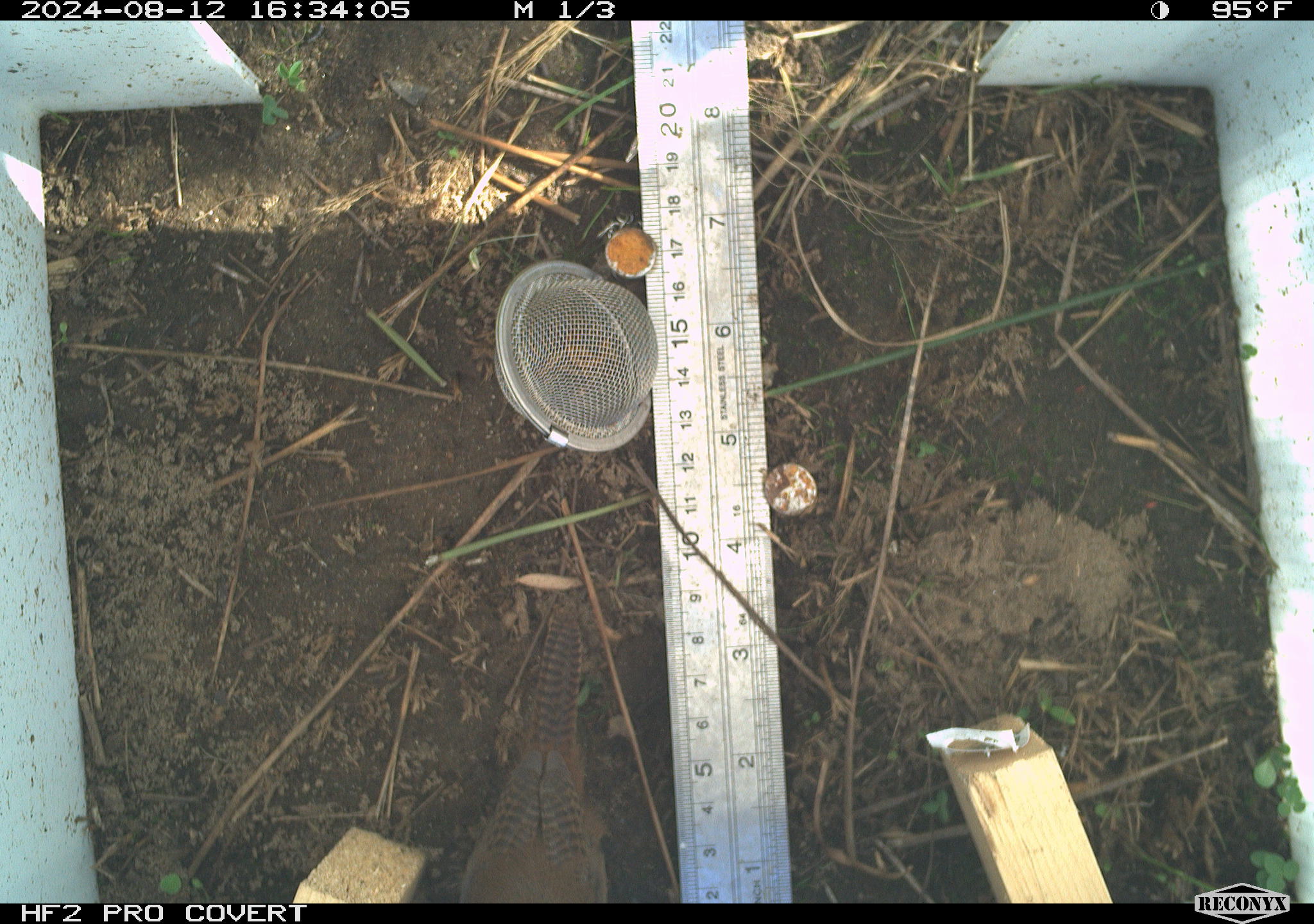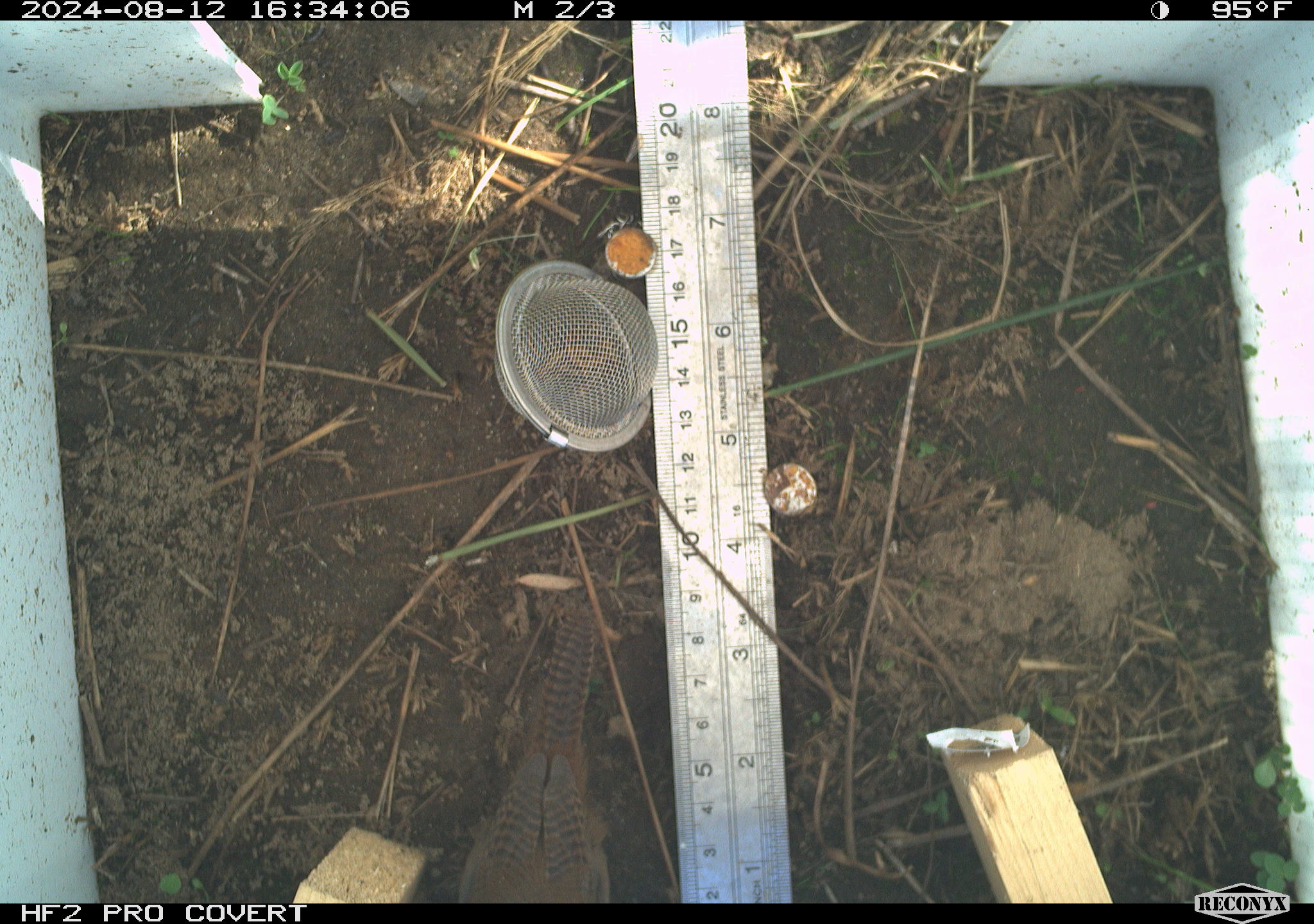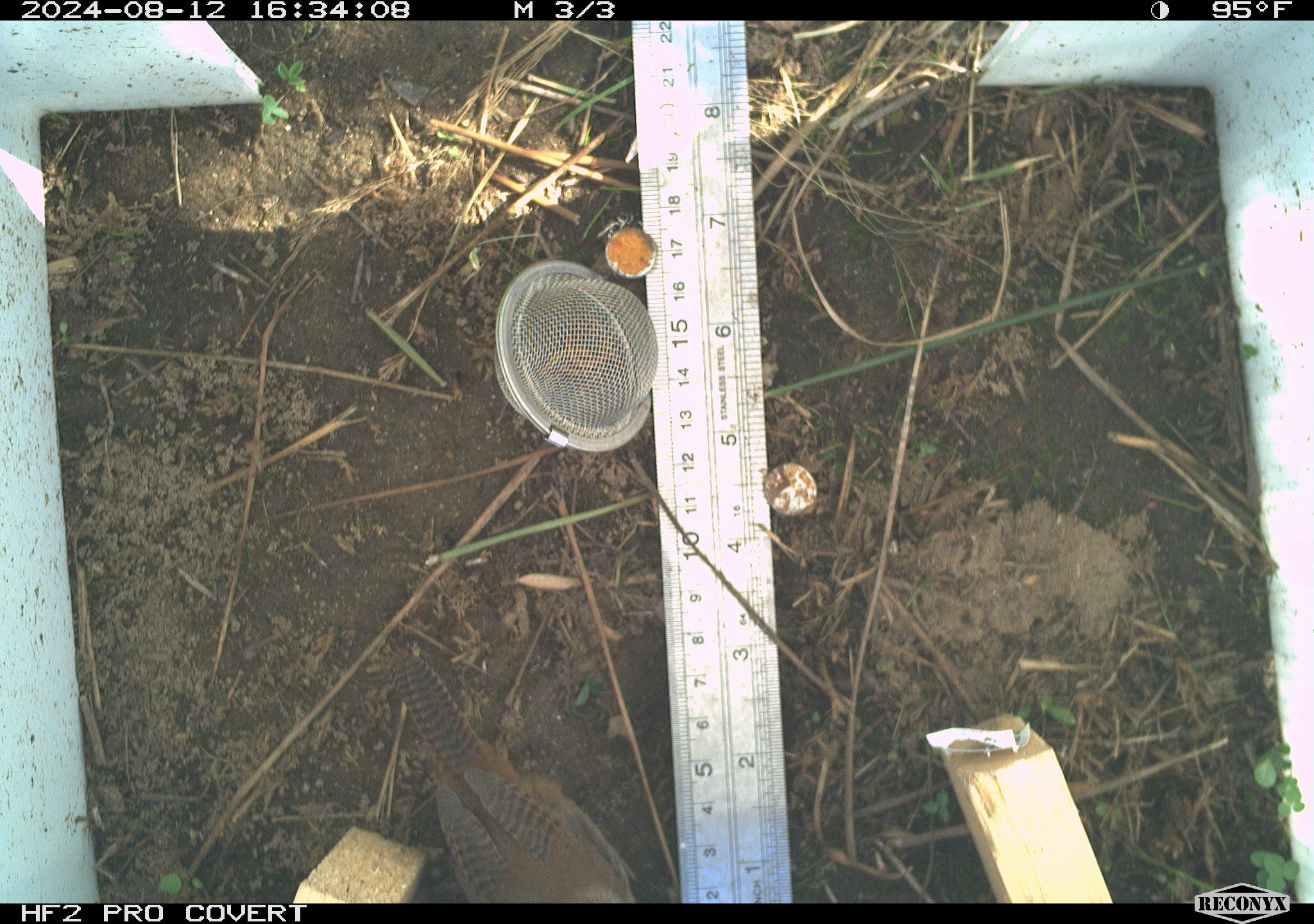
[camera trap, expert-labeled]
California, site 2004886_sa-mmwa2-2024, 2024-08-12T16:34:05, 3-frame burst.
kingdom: Animalia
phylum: Chordata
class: Aves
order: Passeriformes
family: Troglodytidae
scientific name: Troglodytidae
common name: wren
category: troglodytidae family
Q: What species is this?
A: Troglodytidae family (wren) (Troglodytidae).